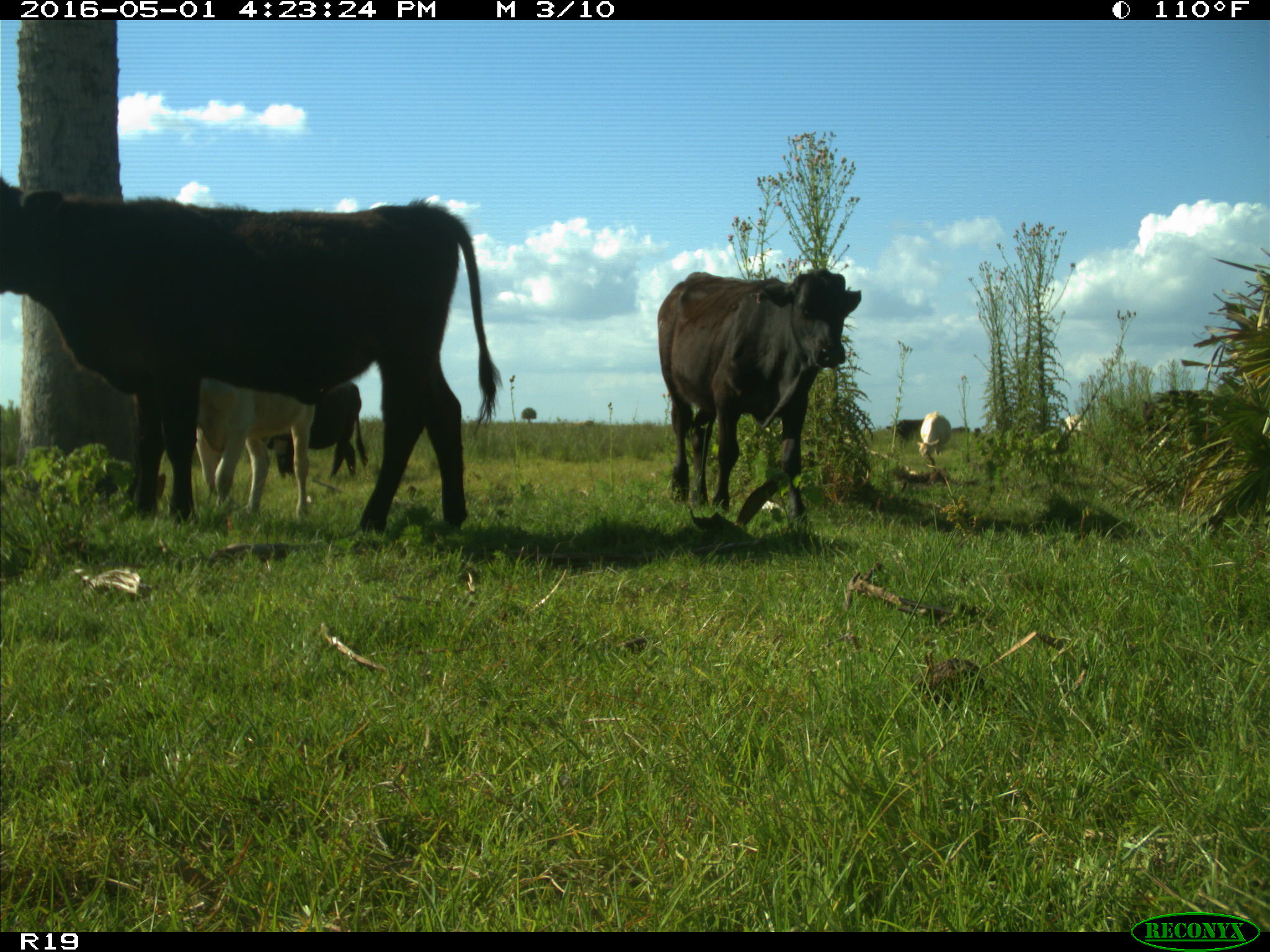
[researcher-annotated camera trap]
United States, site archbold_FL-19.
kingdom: Animalia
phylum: Chordata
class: Mammalia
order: Artiodactyla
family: Bovidae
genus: Bos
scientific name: Bos taurus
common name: domestic cow